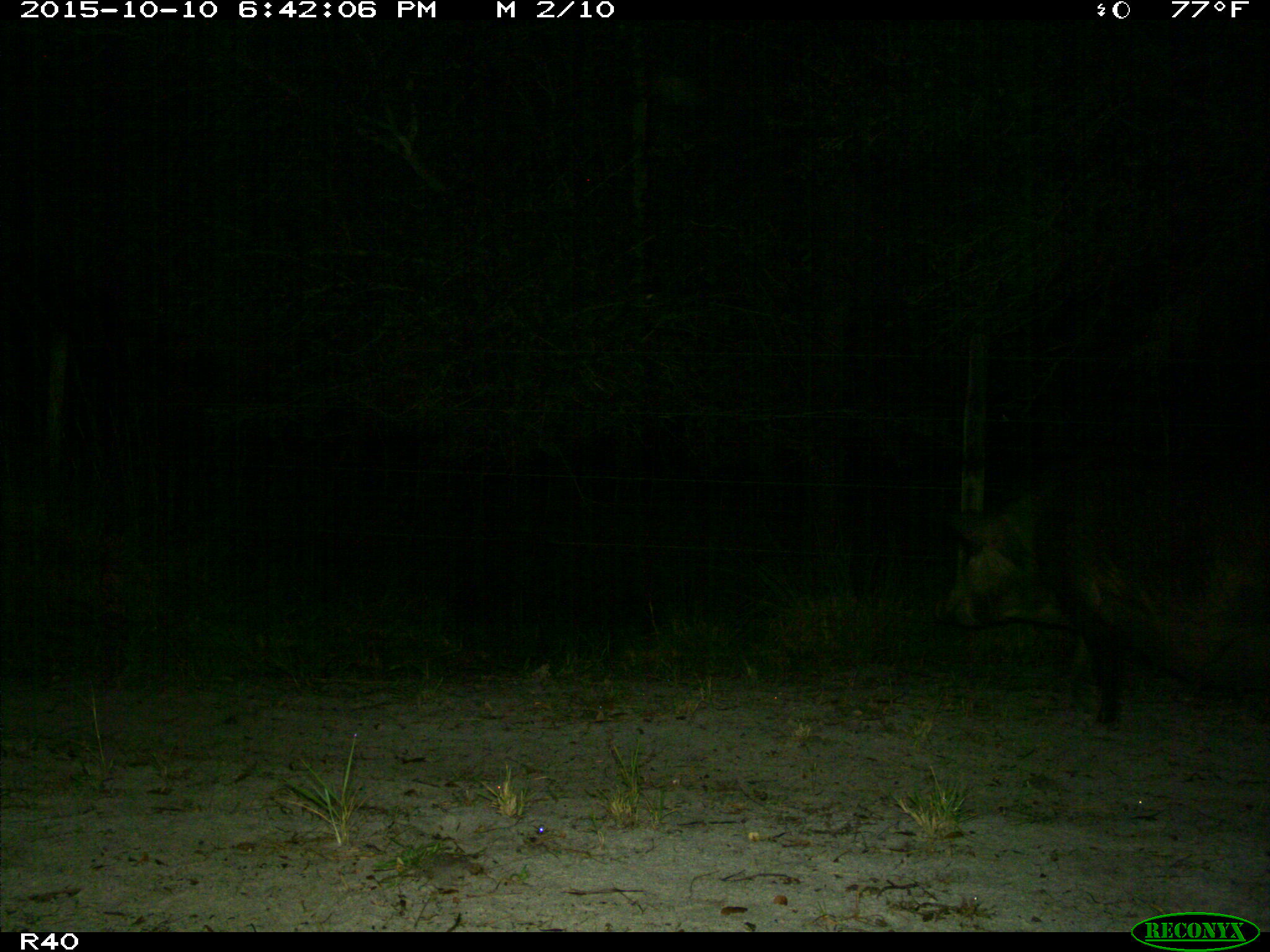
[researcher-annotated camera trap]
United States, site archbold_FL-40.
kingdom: Animalia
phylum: Chordata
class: Mammalia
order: Artiodactyla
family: Suidae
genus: Sus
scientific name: Sus scrofa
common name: wild boar